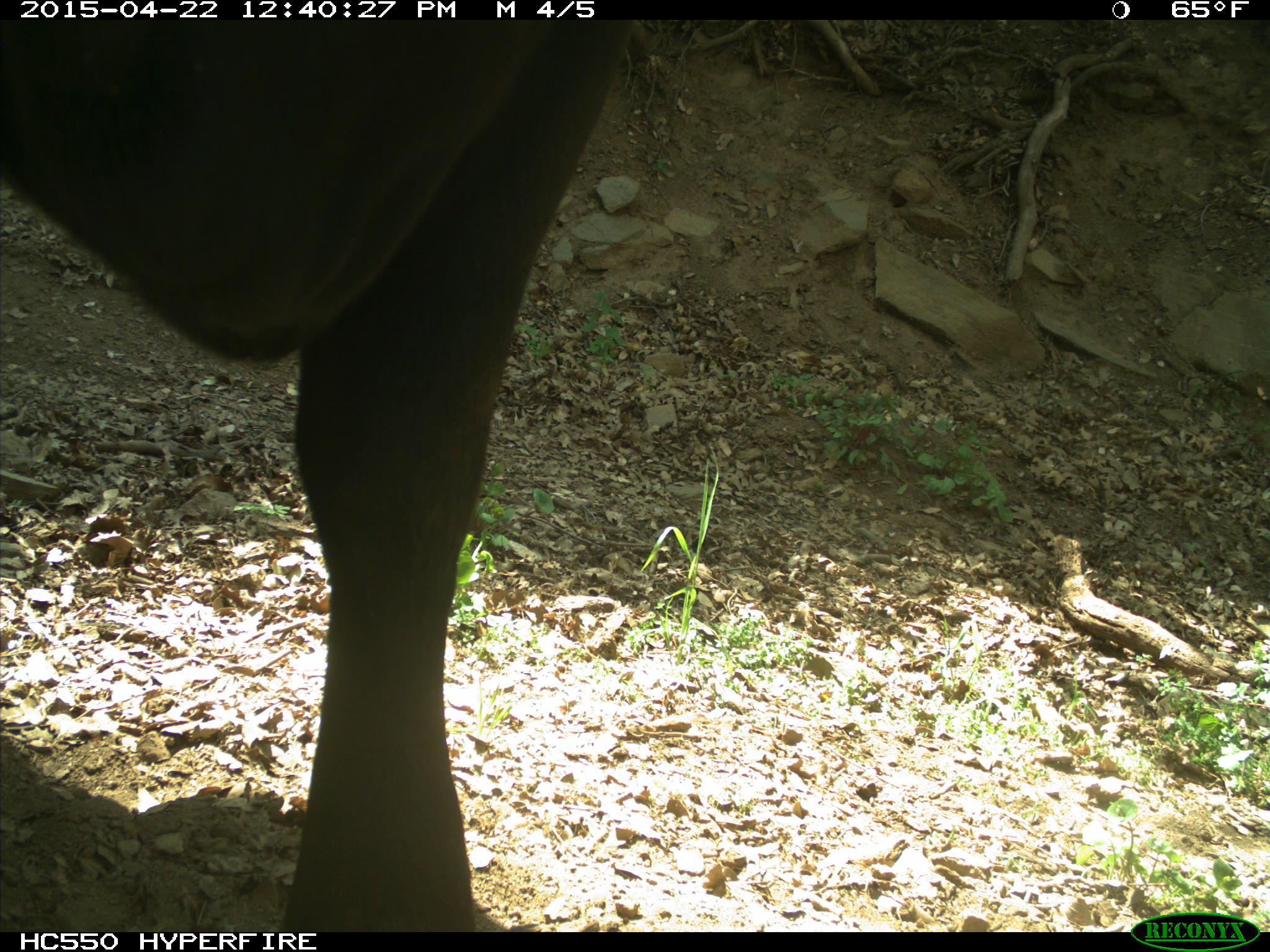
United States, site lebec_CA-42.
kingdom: Animalia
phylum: Chordata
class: Mammalia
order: Artiodactyla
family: Bovidae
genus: Bos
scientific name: Bos taurus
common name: domestic cow